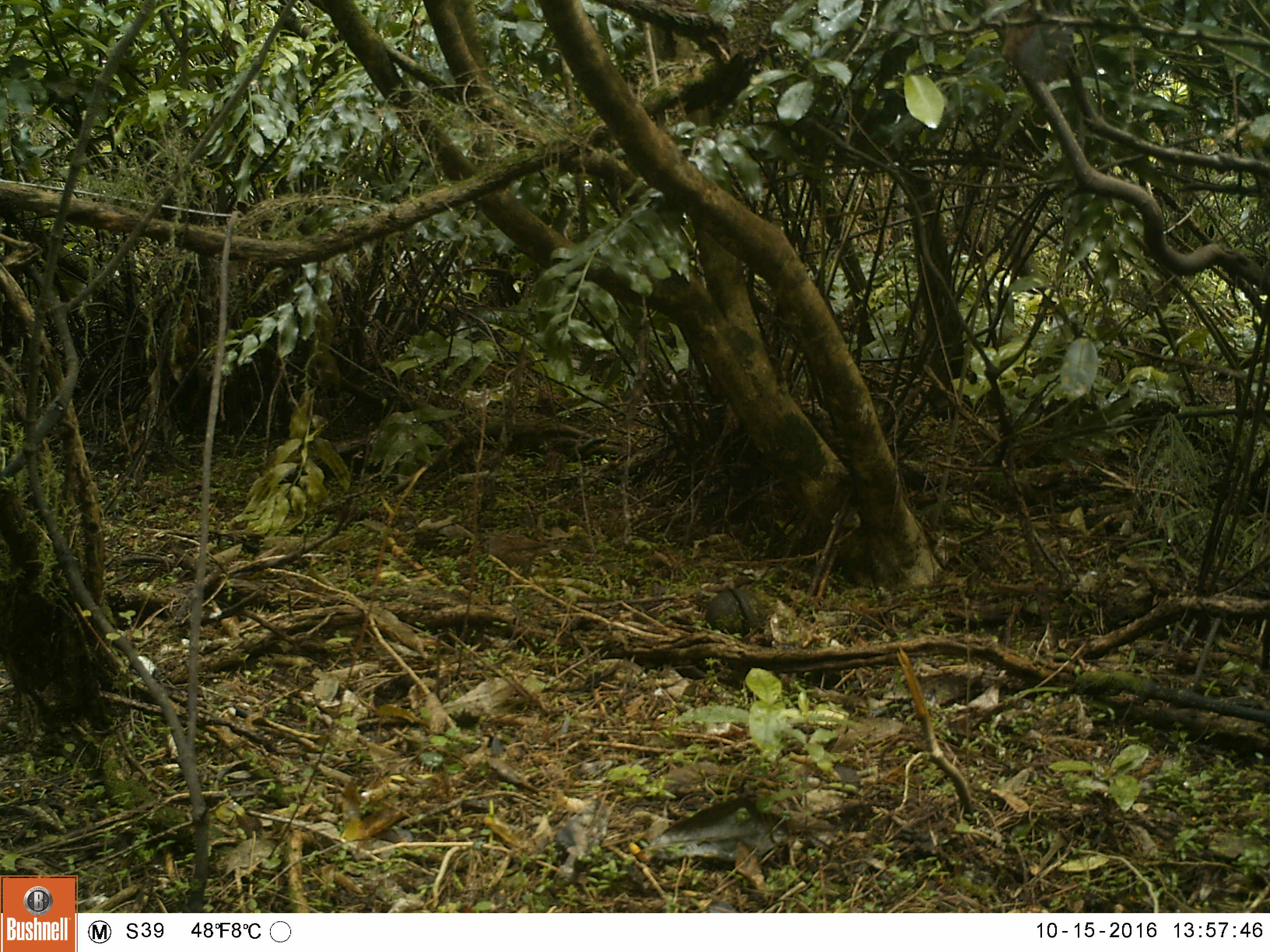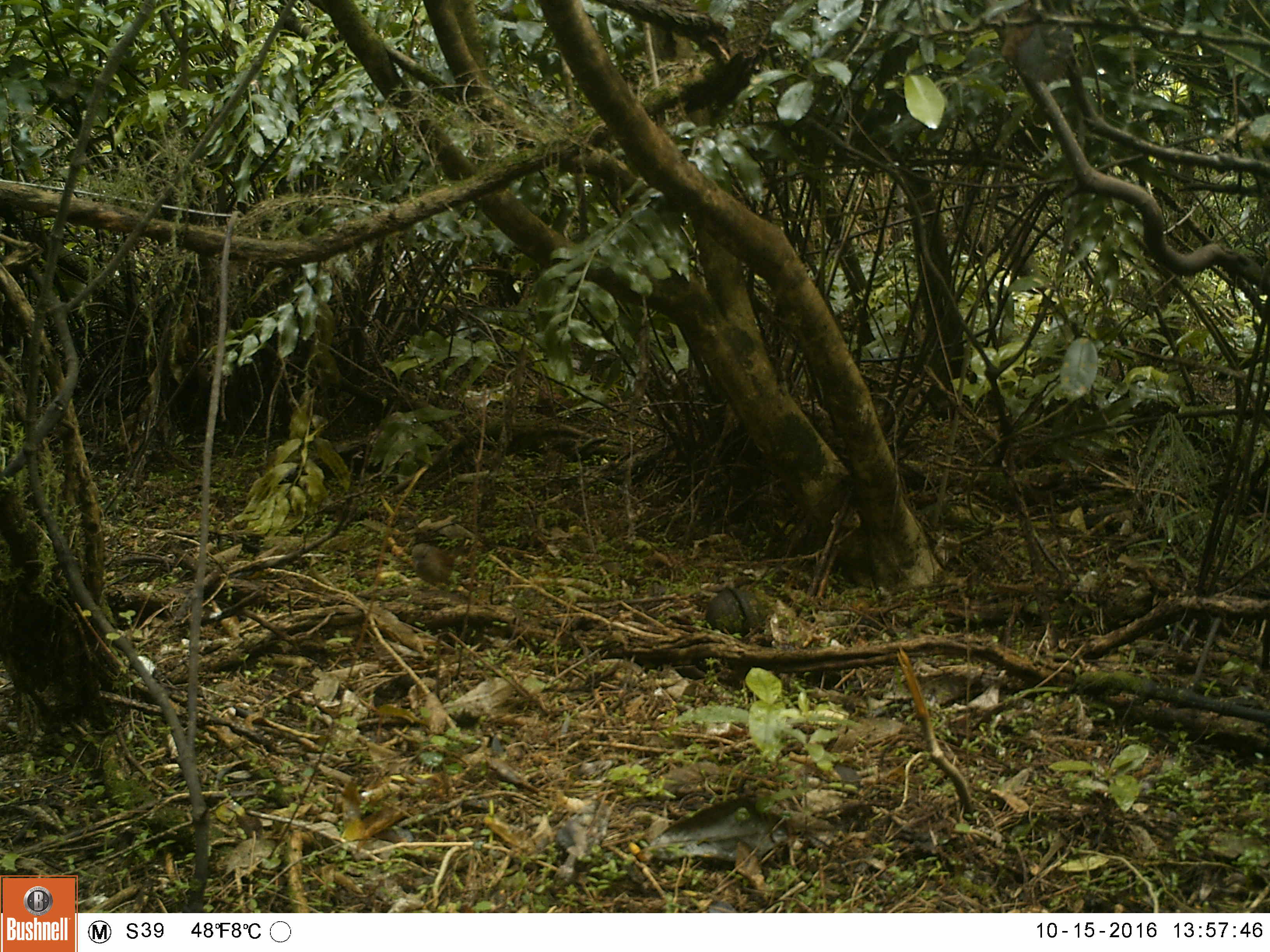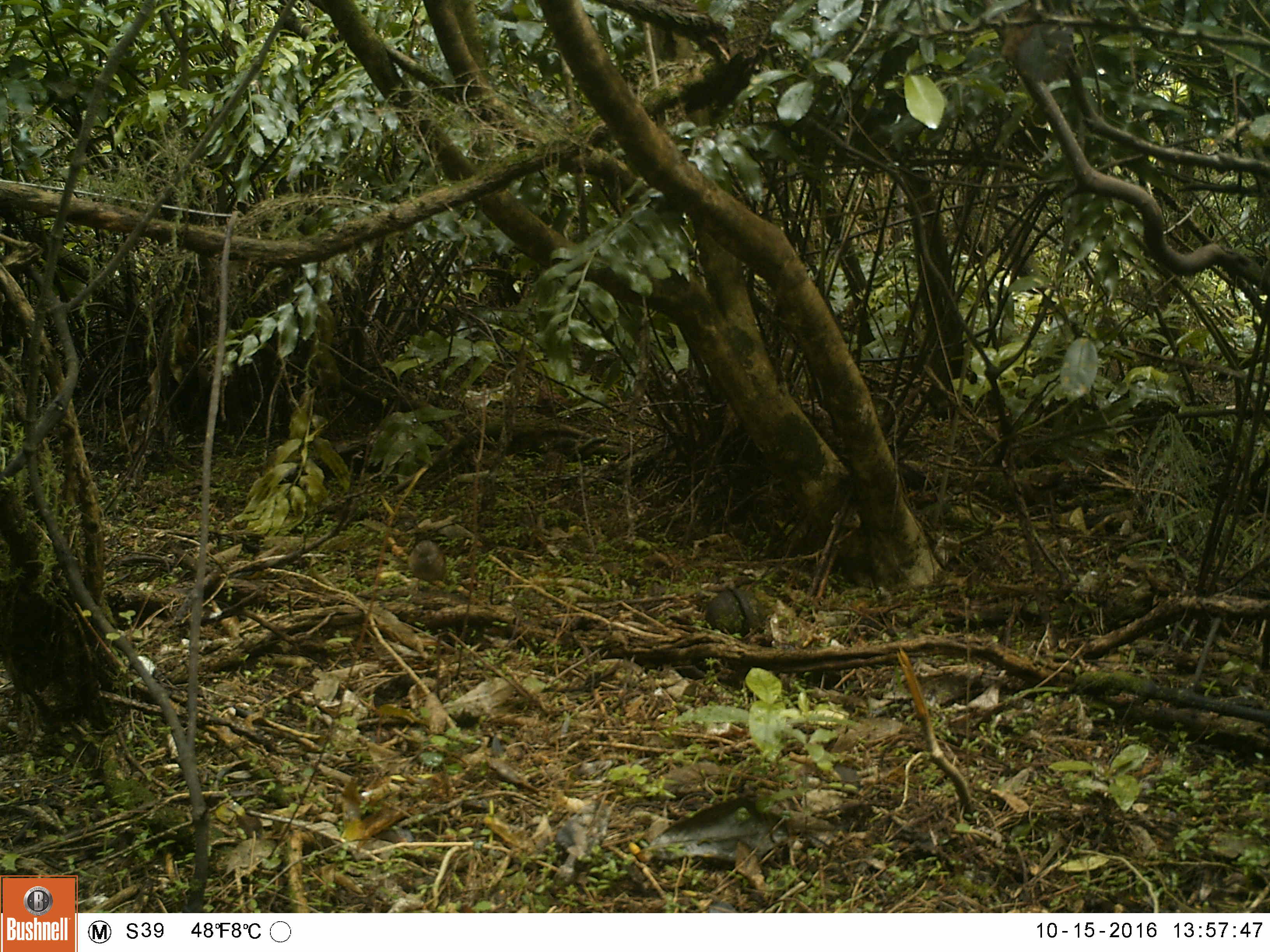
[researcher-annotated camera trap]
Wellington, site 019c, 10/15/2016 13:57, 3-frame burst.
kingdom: Animalia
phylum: Chordata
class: Aves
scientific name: Aves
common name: bird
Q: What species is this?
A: Bird (Aves).